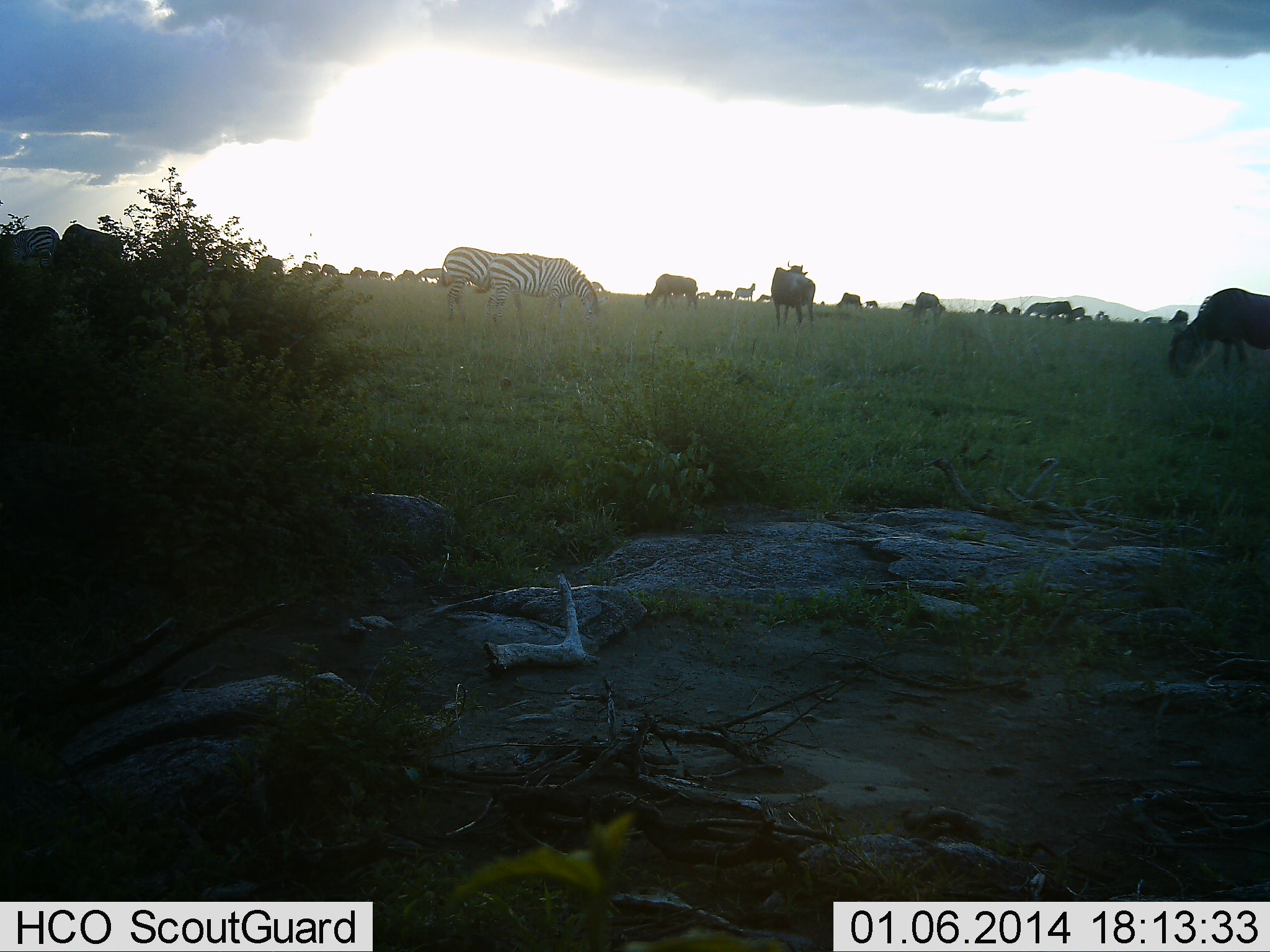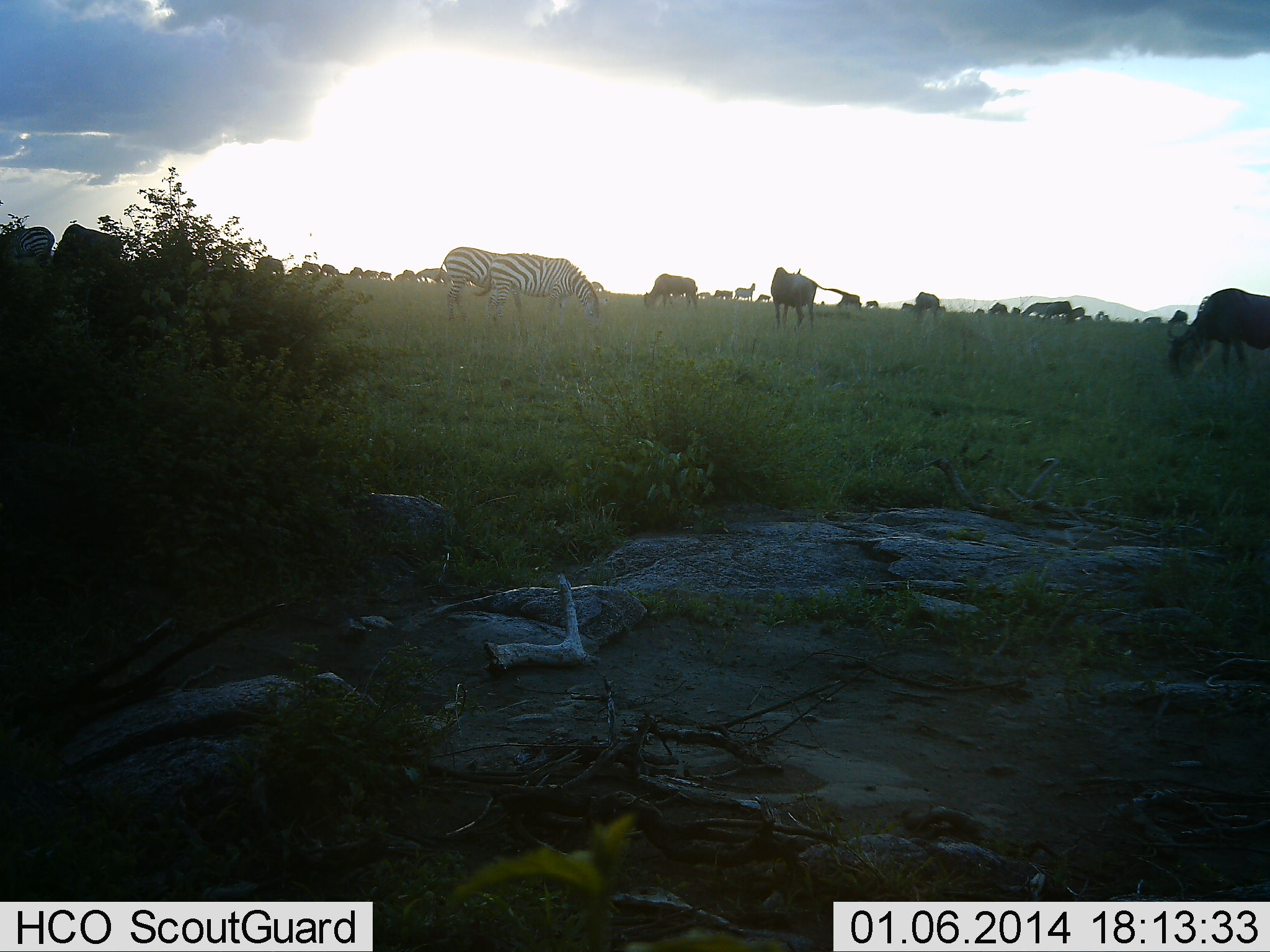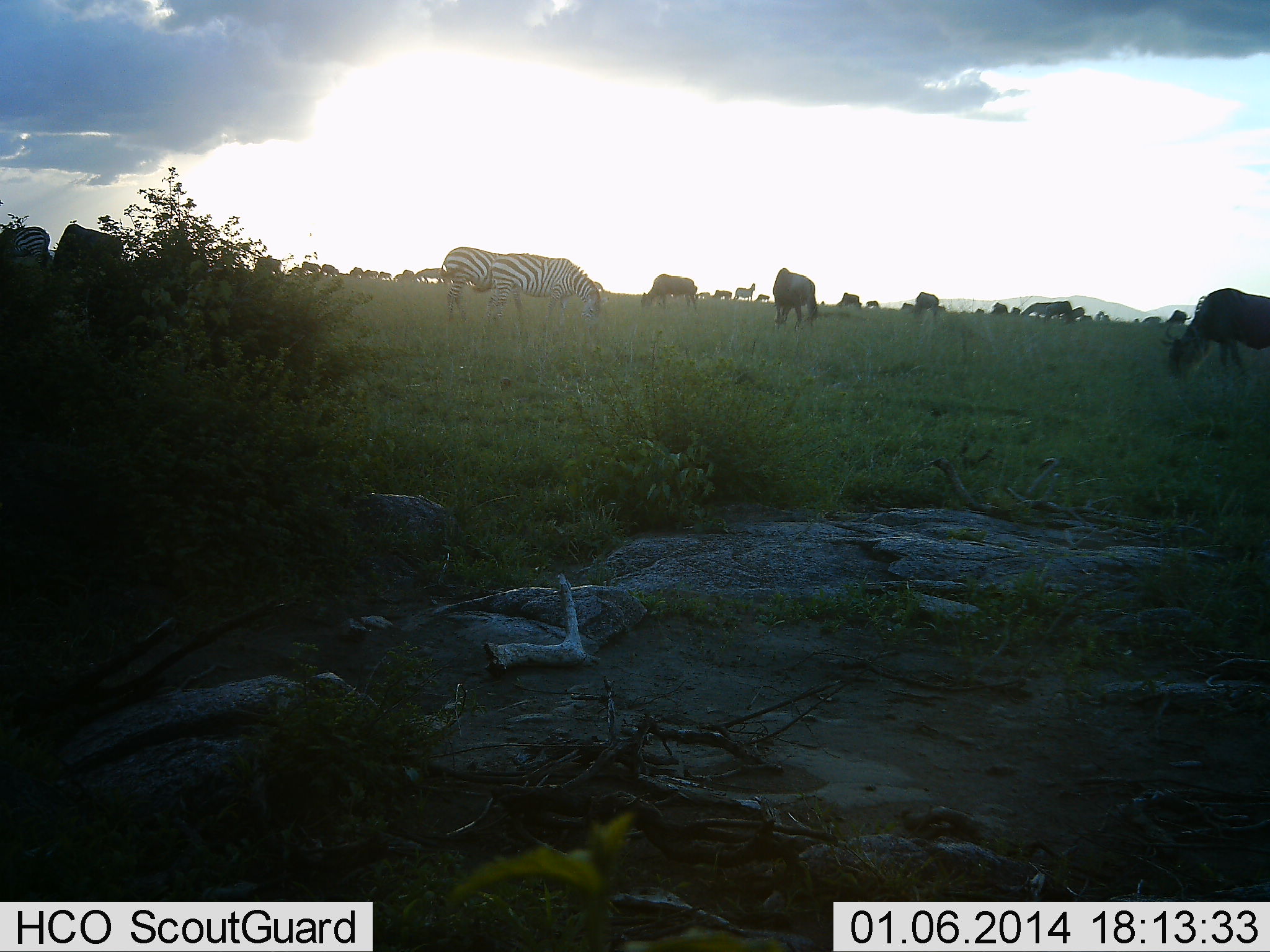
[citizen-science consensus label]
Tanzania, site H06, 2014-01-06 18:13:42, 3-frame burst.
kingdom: Animalia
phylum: Chordata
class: Mammalia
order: Artiodactyla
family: Bovidae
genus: Connochaetes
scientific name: Connochaetes taurinus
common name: blue wildebeest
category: wildebeest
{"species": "wildebeest (blue wildebeest) (Connochaetes taurinus)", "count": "11-50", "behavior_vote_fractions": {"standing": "56%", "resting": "11%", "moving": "11%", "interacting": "0%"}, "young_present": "0%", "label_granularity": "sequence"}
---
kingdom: Animalia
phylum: Chordata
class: Mammalia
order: Perissodactyla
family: Equidae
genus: Equus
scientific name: Equus quagga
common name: plains zebra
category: zebra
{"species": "zebra (plains zebra) (Equus quagga)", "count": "2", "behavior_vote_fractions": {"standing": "20%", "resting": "0%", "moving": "0%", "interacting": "0%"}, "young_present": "0%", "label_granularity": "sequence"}